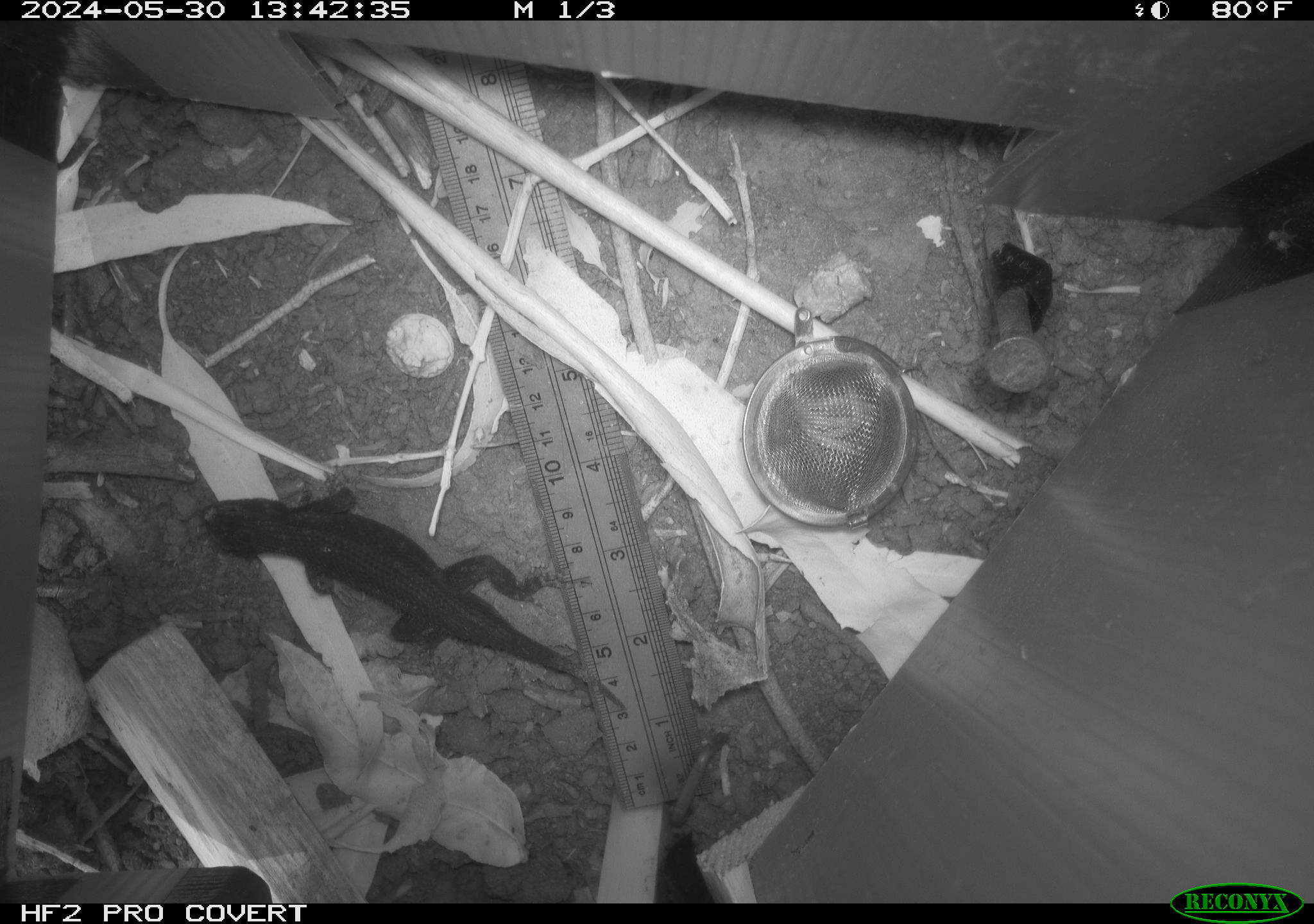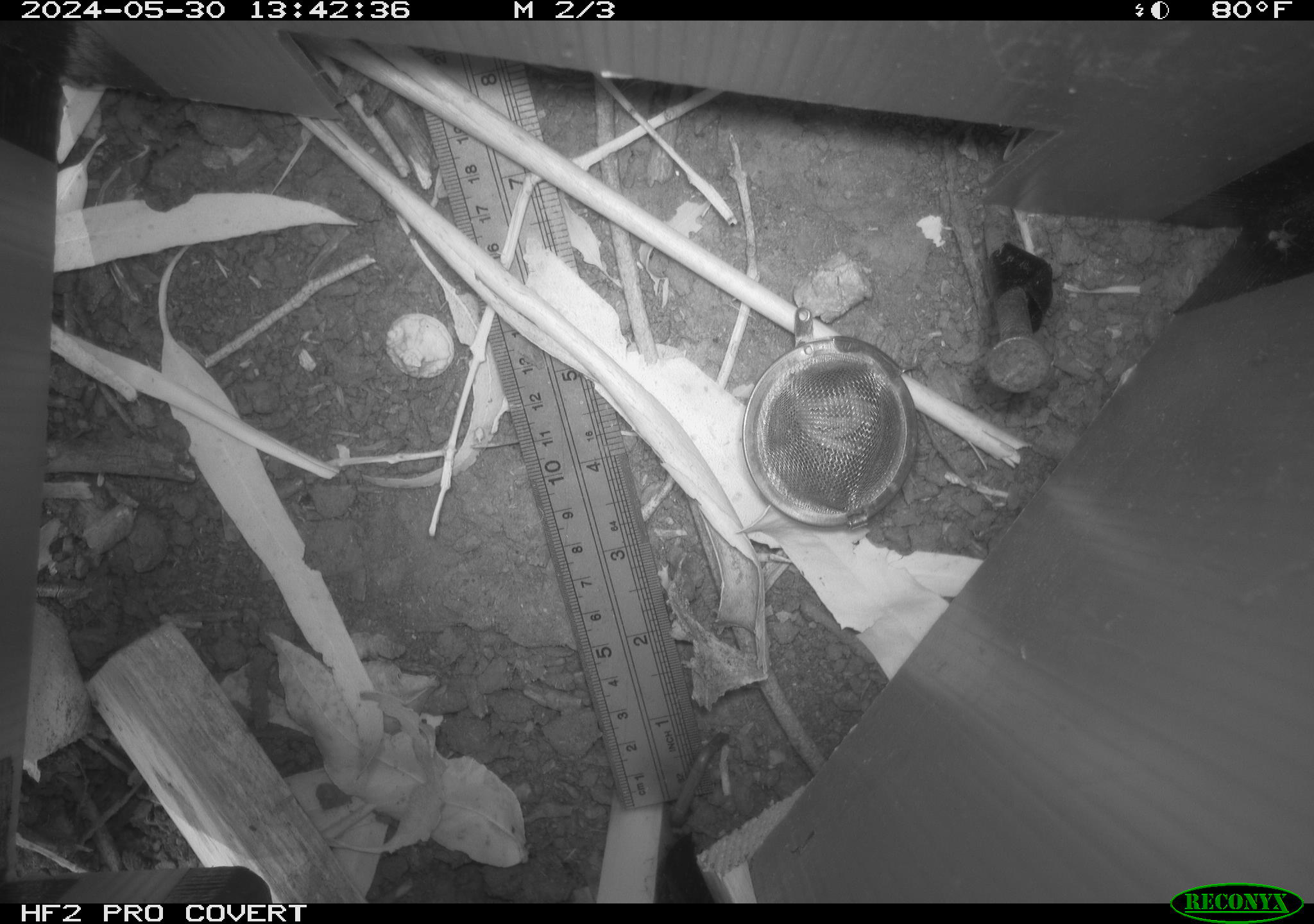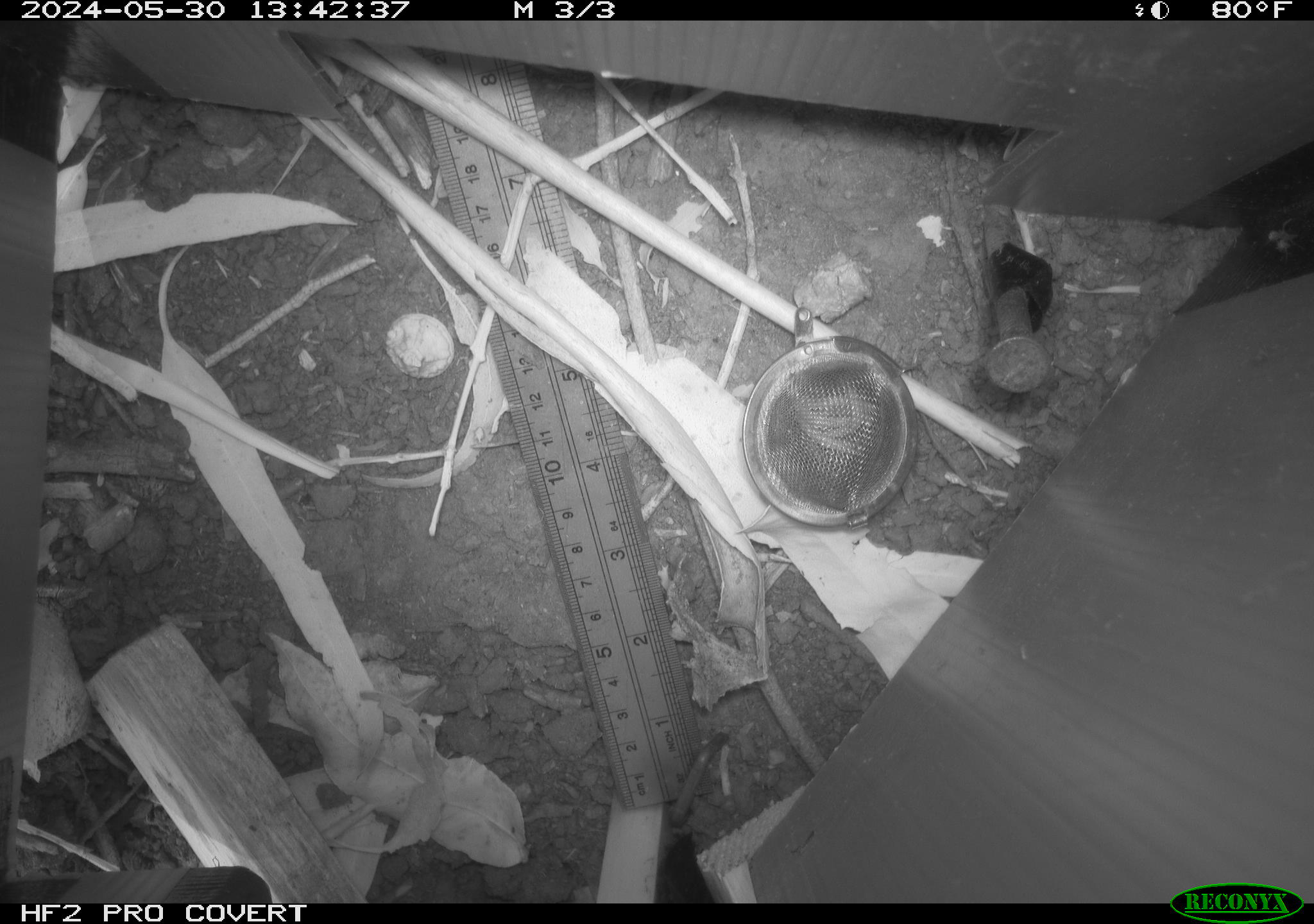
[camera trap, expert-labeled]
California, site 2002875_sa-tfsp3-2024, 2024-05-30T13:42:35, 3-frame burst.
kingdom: Animalia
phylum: Chordata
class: Reptilia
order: Squamata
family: Phrynosomatidae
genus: Sceloporus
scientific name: Sceloporus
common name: spiny lizards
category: sceloporus species